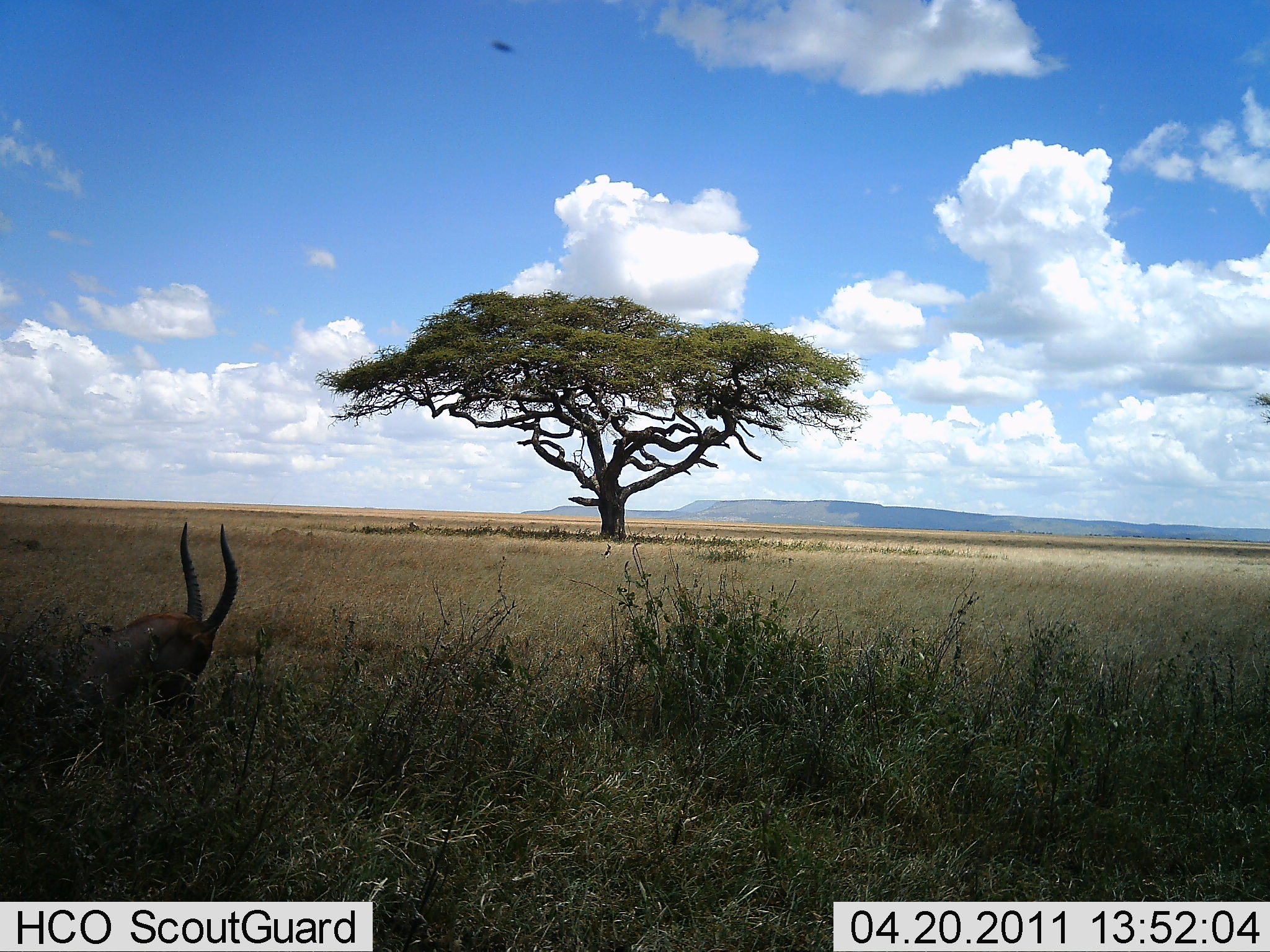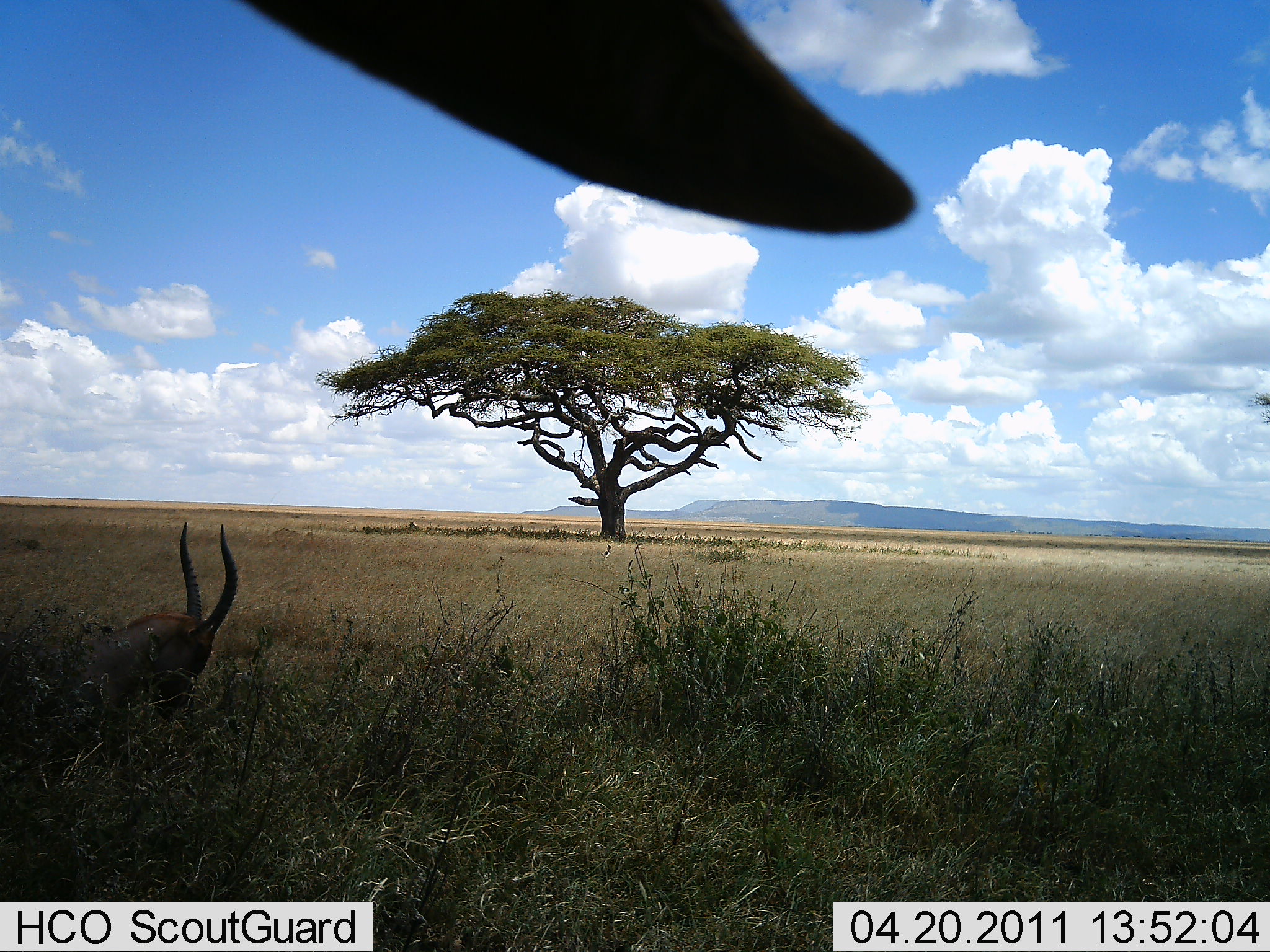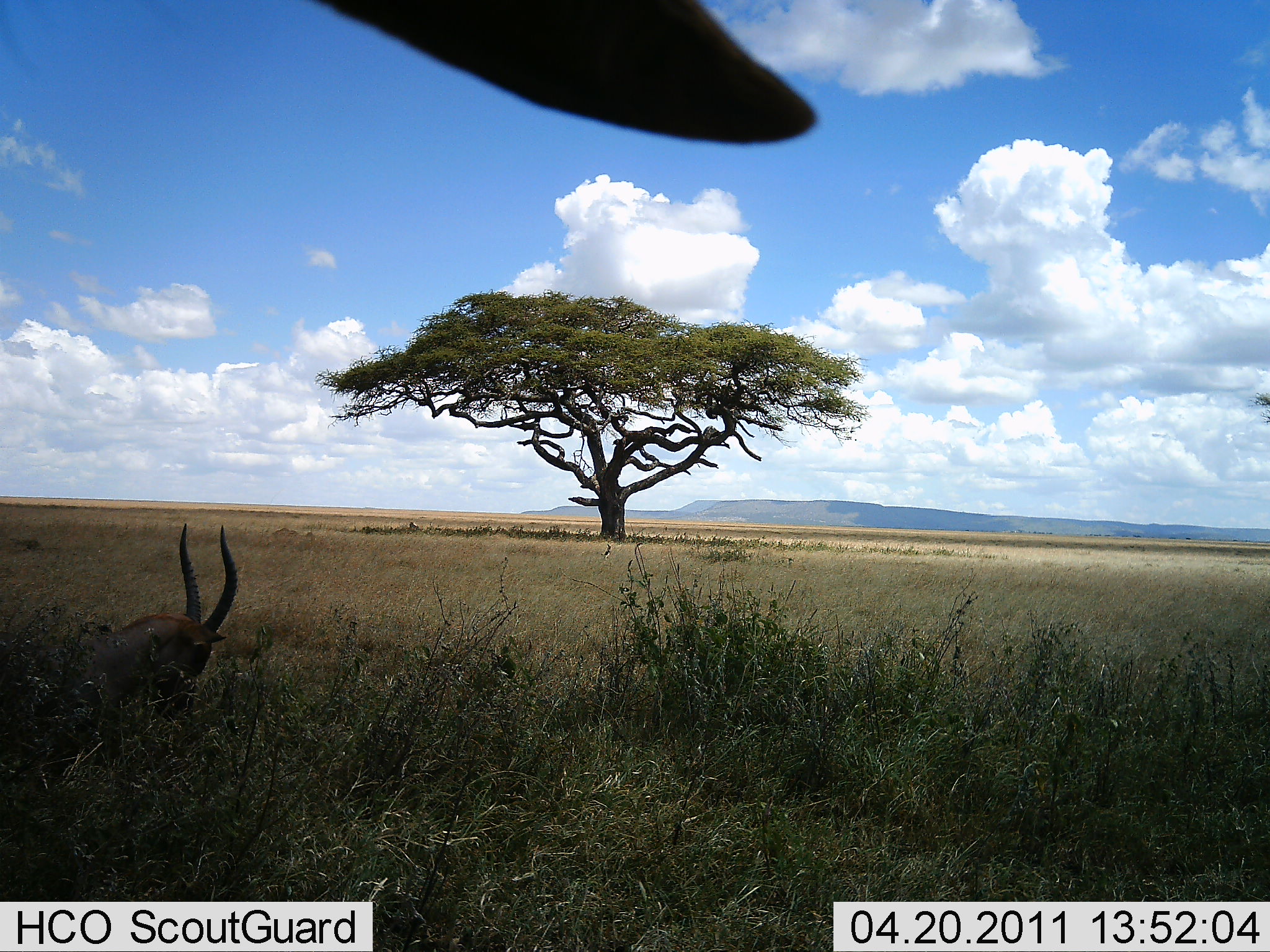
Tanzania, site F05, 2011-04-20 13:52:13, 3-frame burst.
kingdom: Animalia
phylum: Chordata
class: Mammalia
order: Artiodactyla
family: Bovidae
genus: Eudorcas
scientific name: Eudorcas thomsonii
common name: thomson's gazelle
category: gazellethomsons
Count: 1.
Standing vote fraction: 20%.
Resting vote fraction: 90%.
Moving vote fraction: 10%.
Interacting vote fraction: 0%.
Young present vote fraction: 0%.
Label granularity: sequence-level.